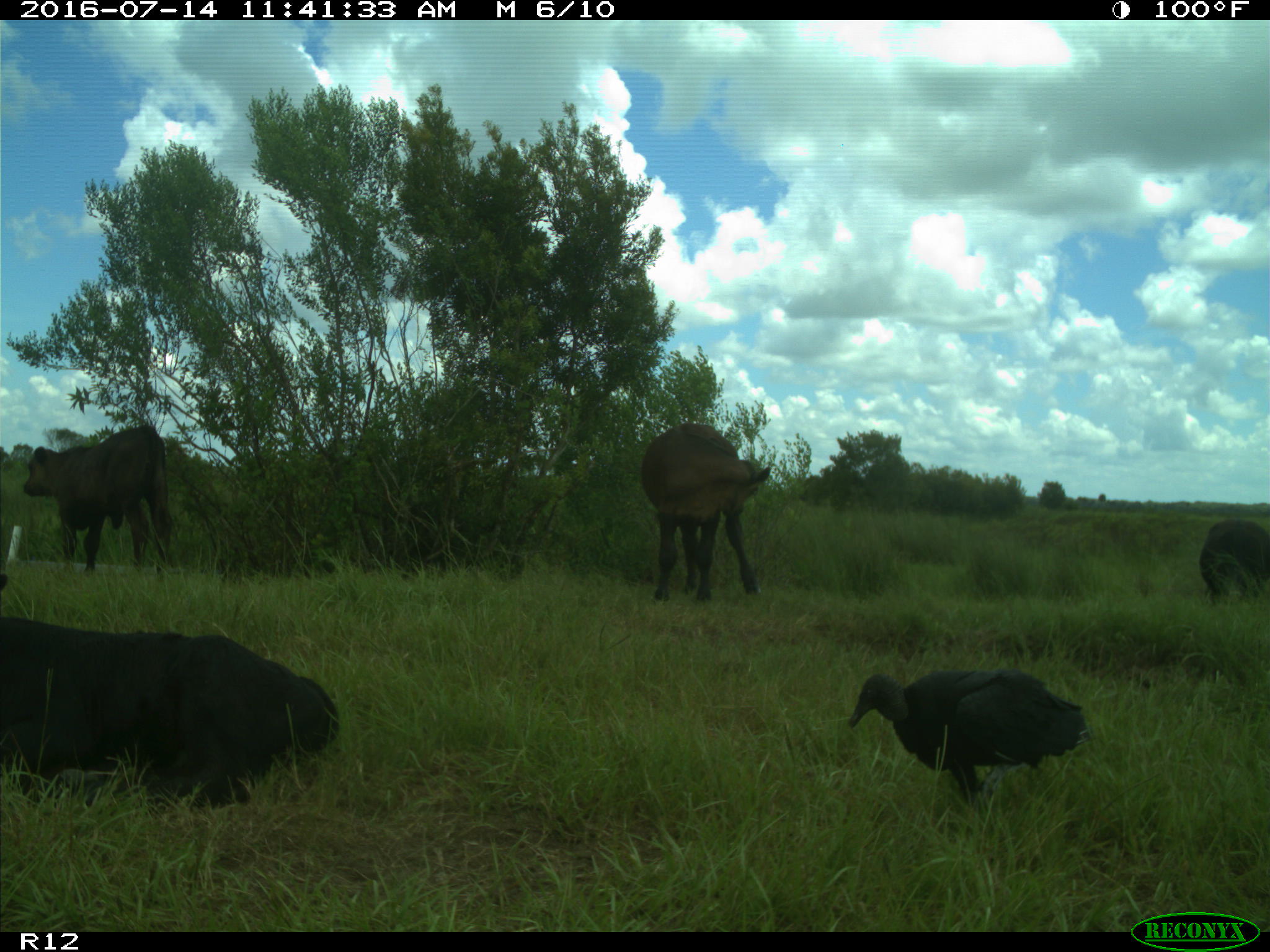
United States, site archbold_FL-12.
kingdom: Animalia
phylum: Chordata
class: Mammalia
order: Artiodactyla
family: Bovidae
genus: Bos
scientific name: Bos taurus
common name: domestic cow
Bos taurus (domestic cow).